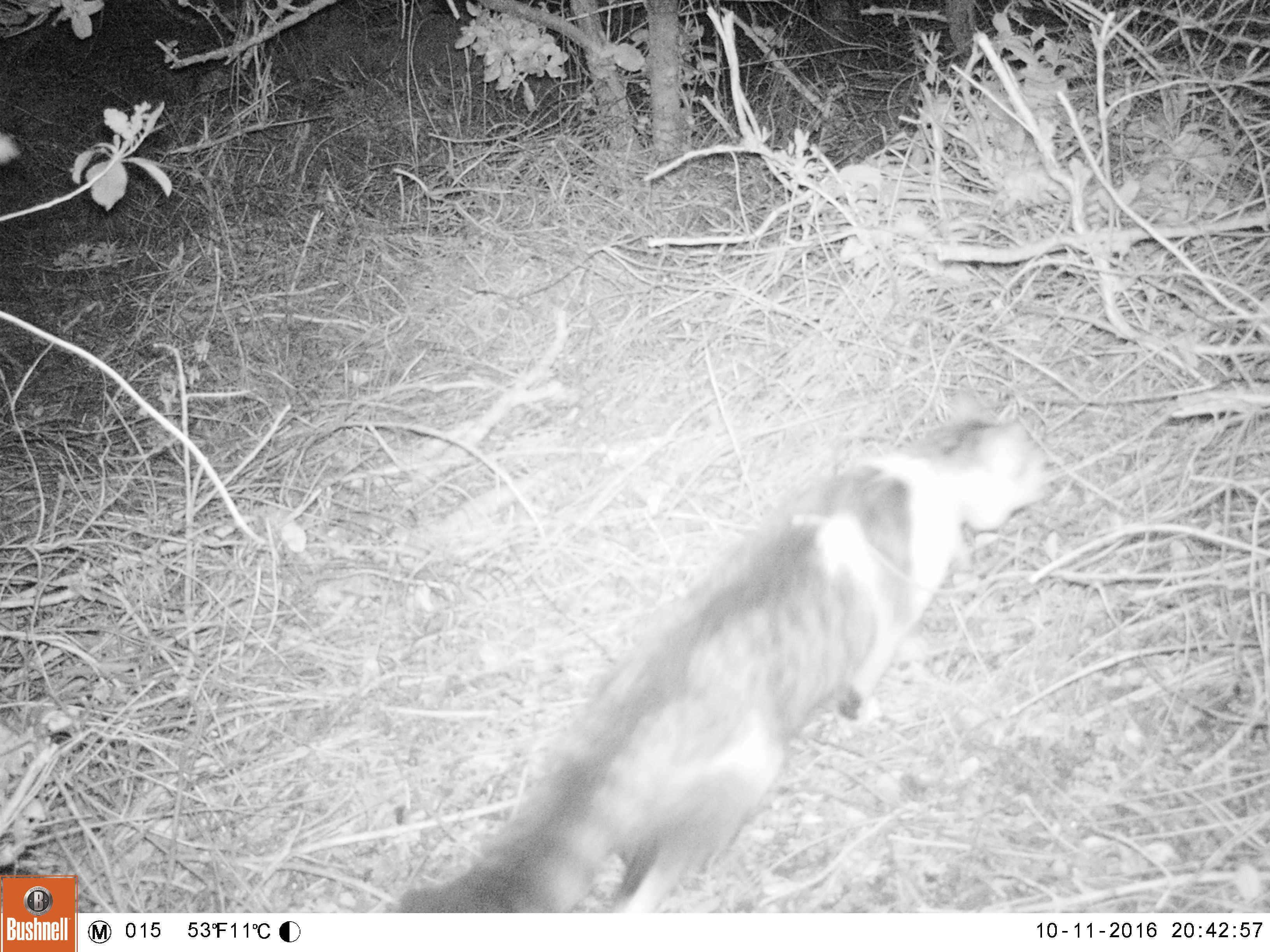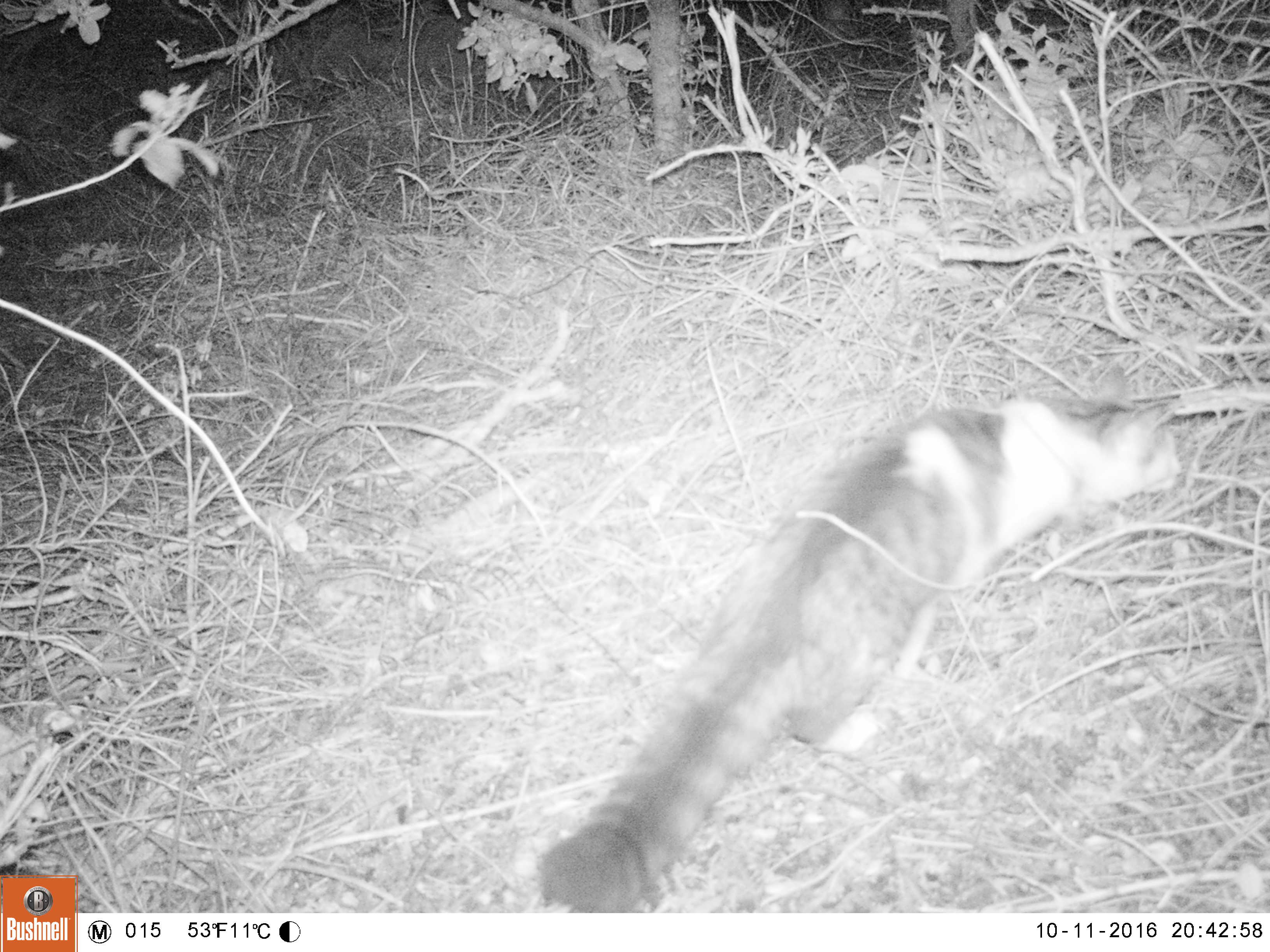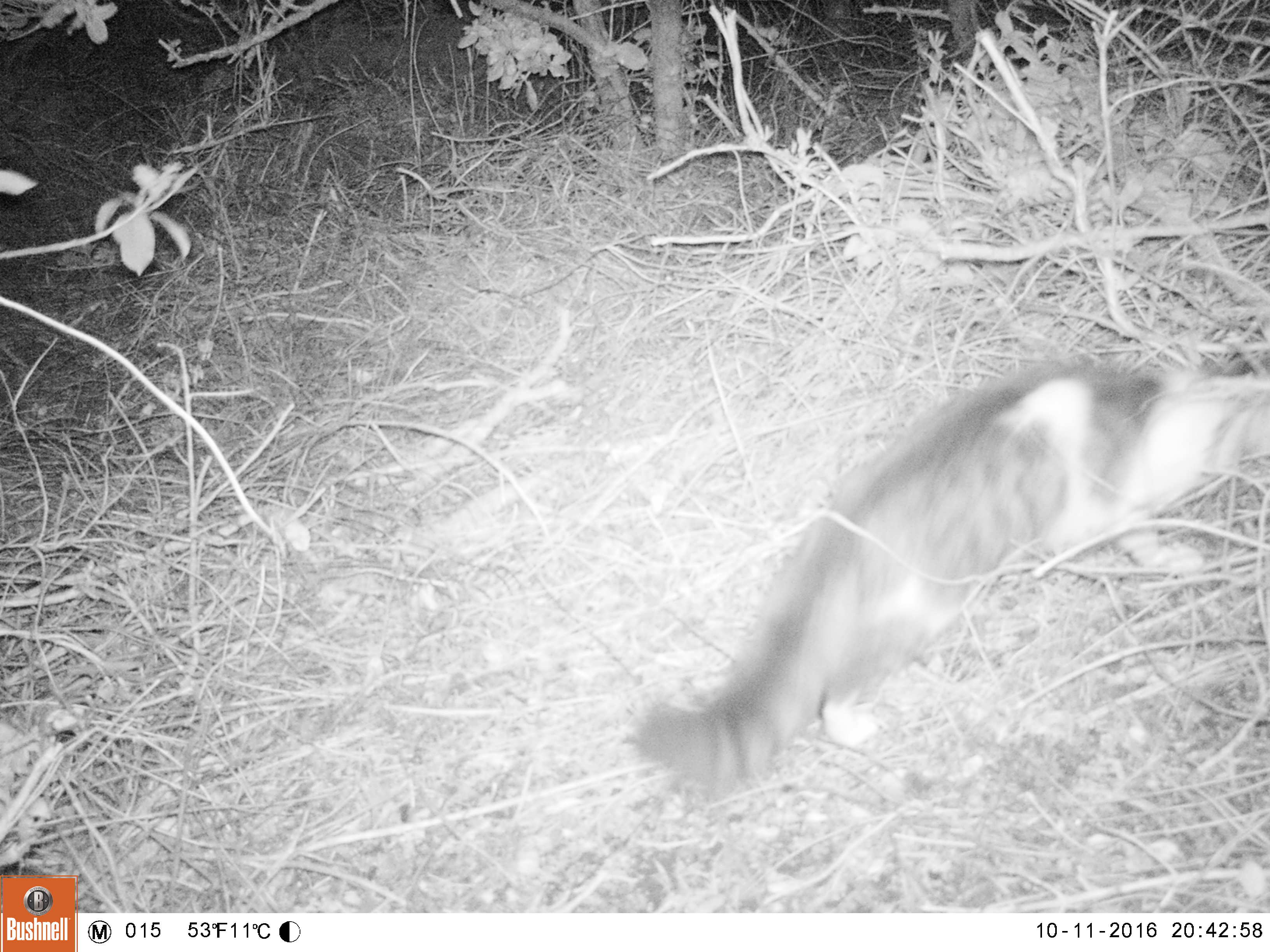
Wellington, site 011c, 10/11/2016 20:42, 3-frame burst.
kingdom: Animalia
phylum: Chordata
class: Mammalia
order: Carnivora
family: Felidae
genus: Felis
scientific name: Felis catus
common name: cat